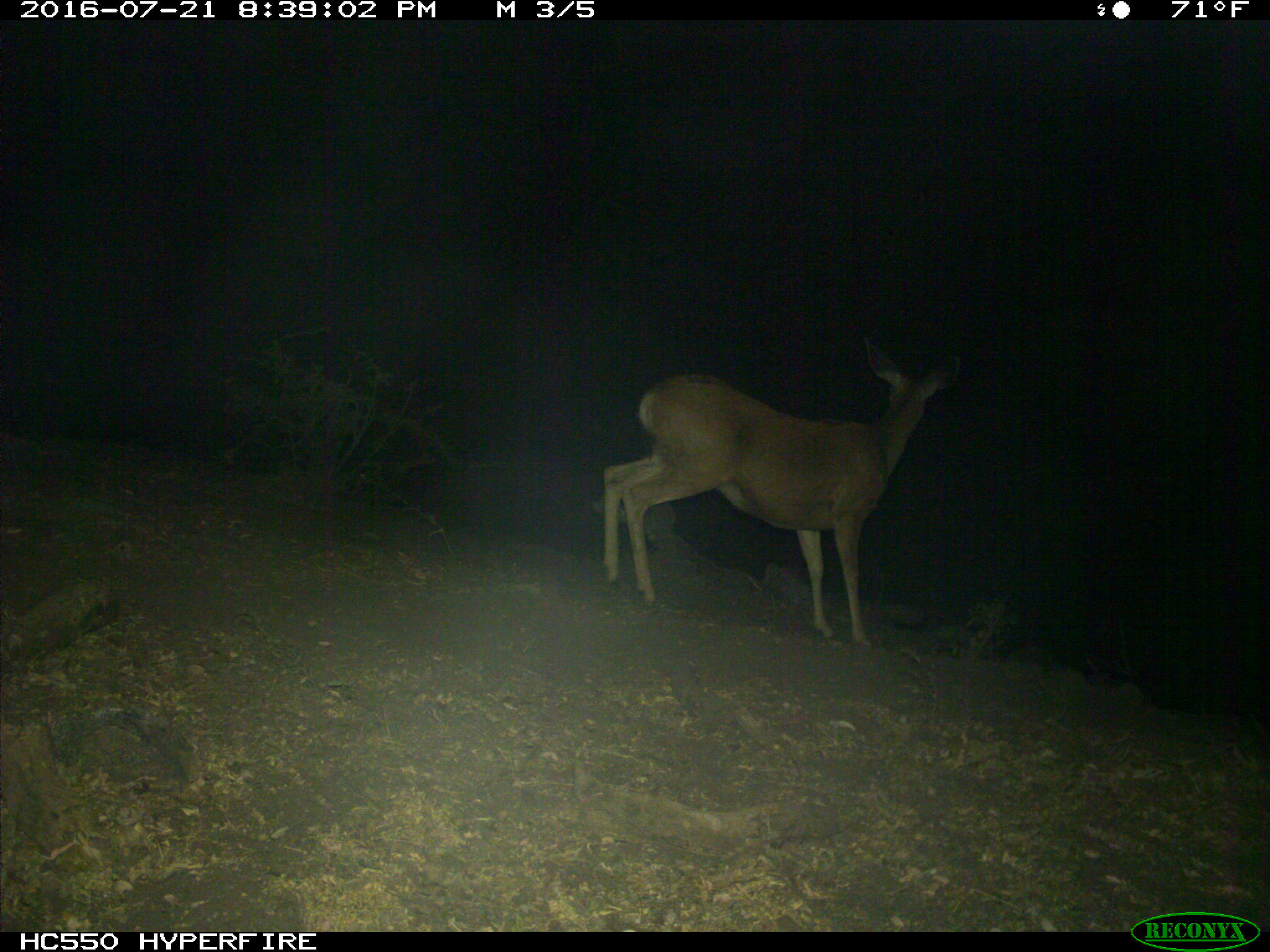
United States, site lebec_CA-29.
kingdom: Animalia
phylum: Chordata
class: Mammalia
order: Artiodactyla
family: Cervidae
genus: Odocoileus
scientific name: Odocoileus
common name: deer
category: unidentified deer